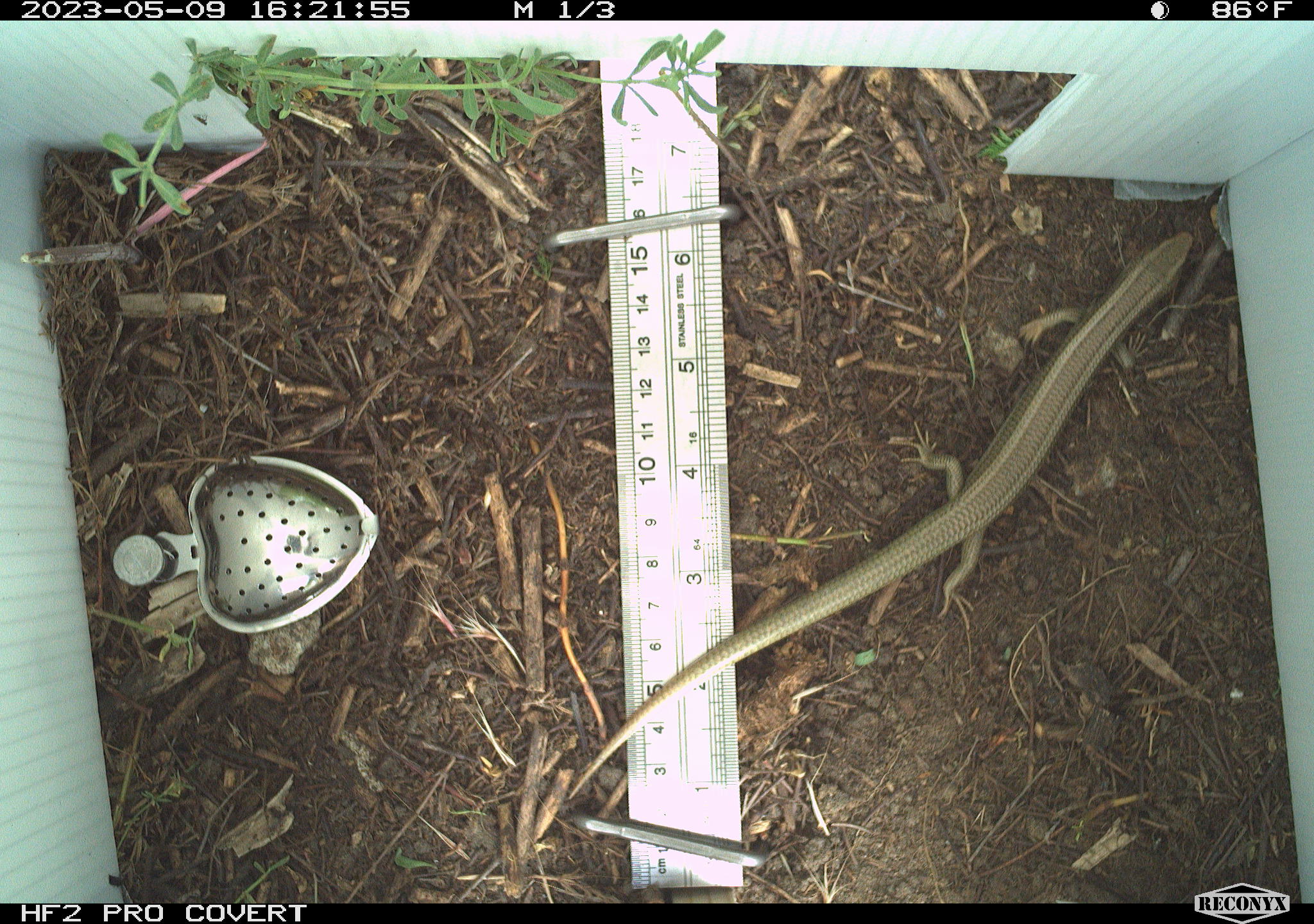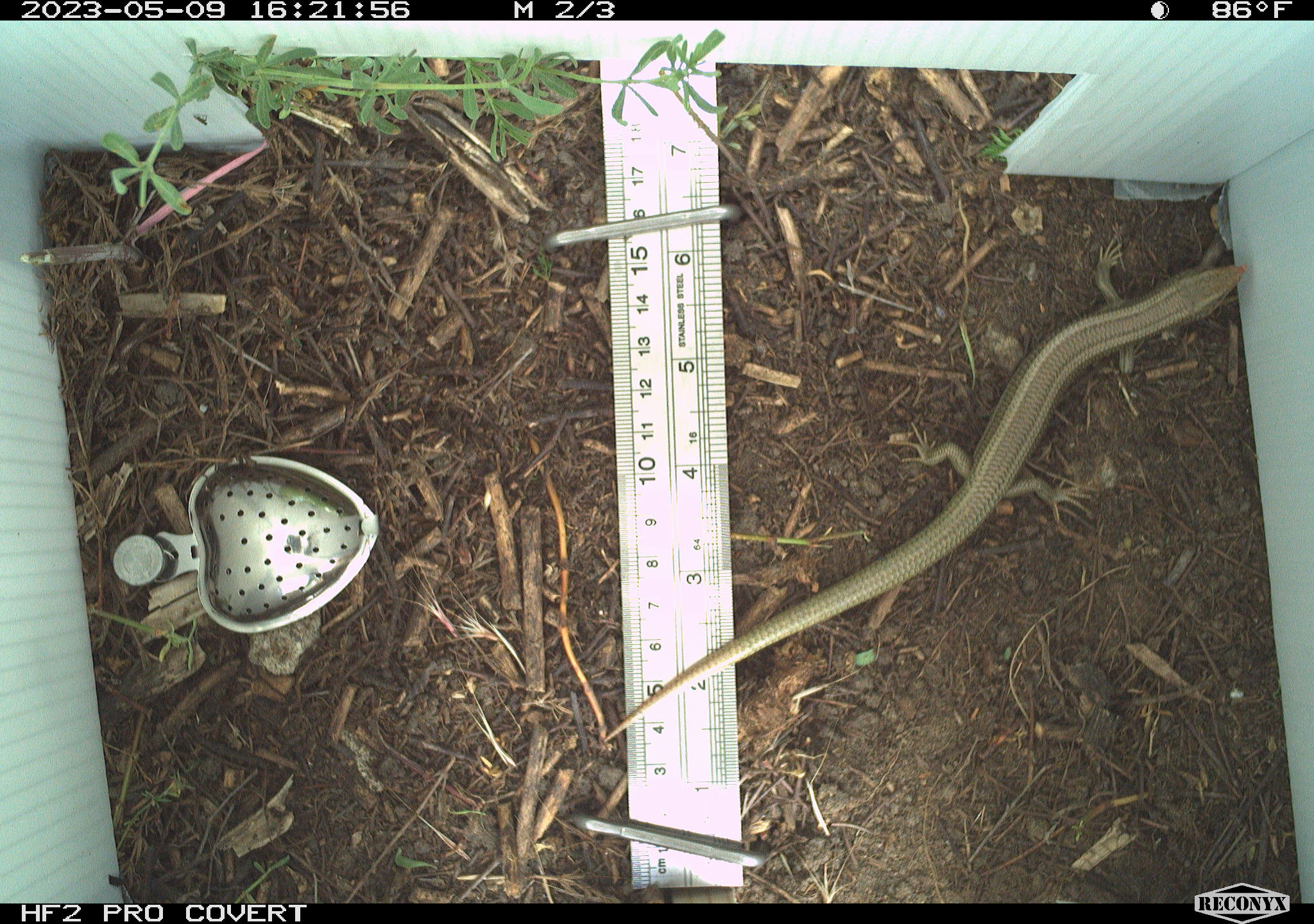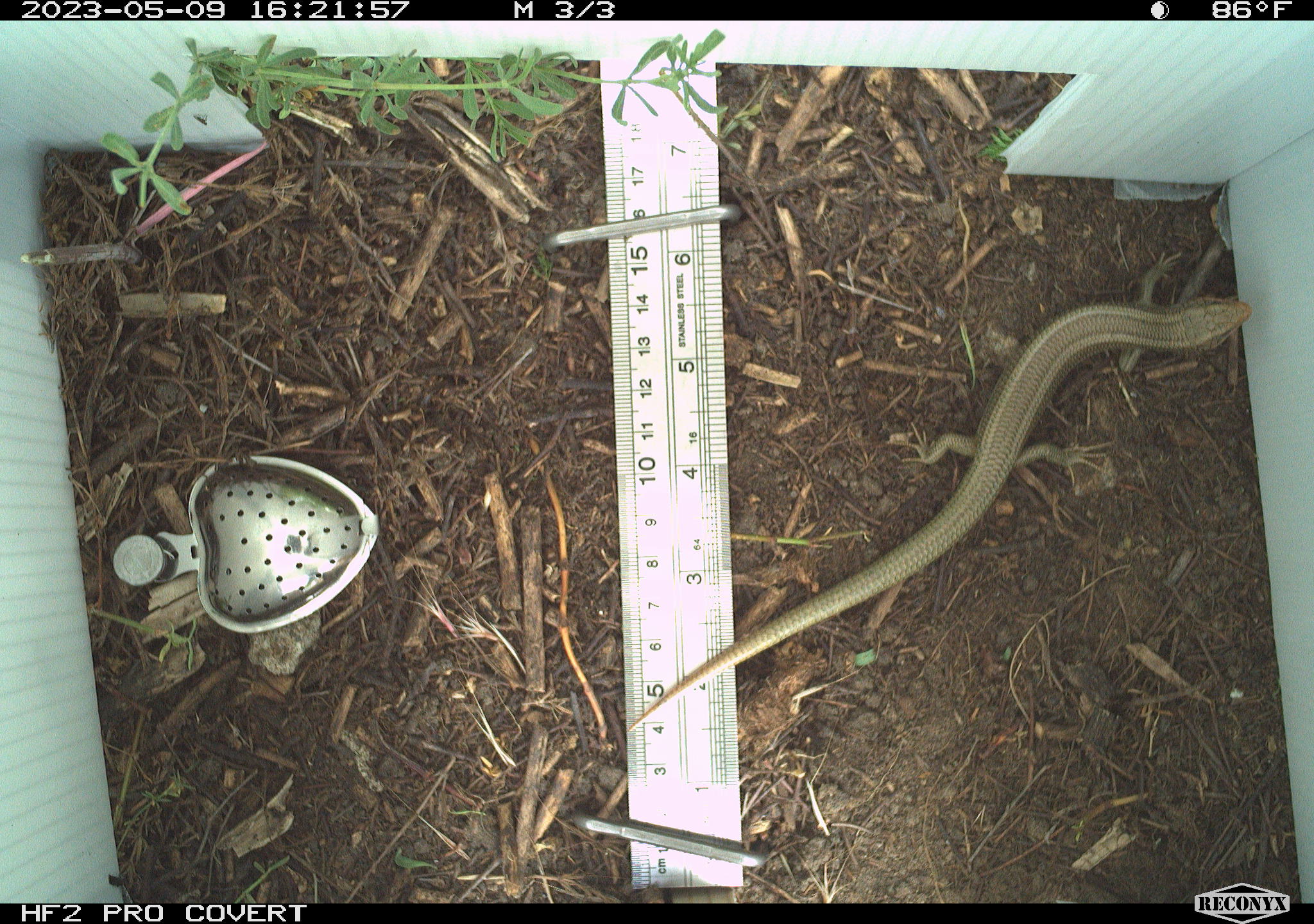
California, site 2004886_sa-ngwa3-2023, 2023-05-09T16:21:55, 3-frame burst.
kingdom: Animalia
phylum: Chordata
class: Reptilia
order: Squamata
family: Scincidae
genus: Plestiodon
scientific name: Plestiodon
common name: blue-tailed skinks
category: plestiodon species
Plestiodon species (blue-tailed skinks) (Plestiodon).